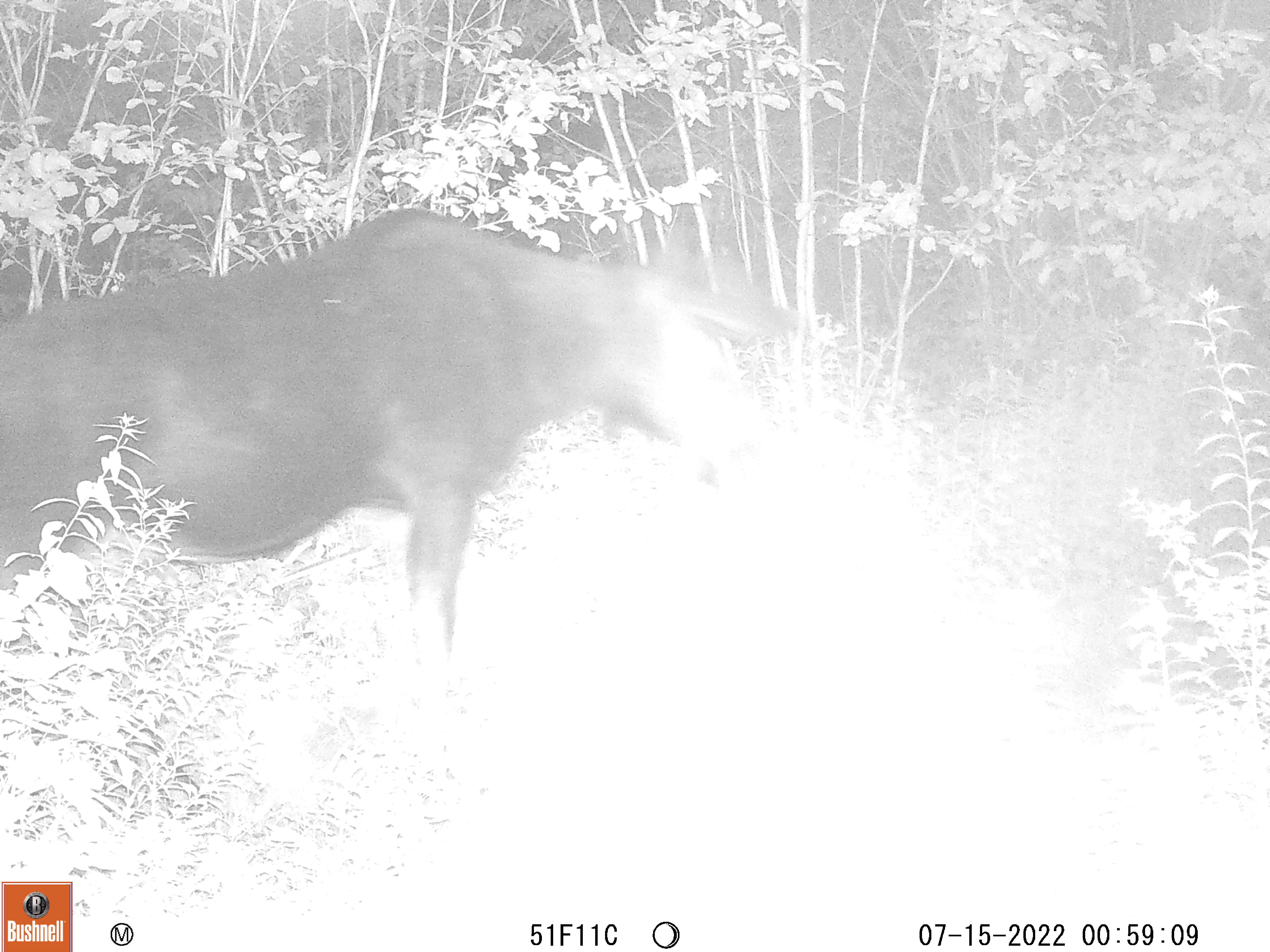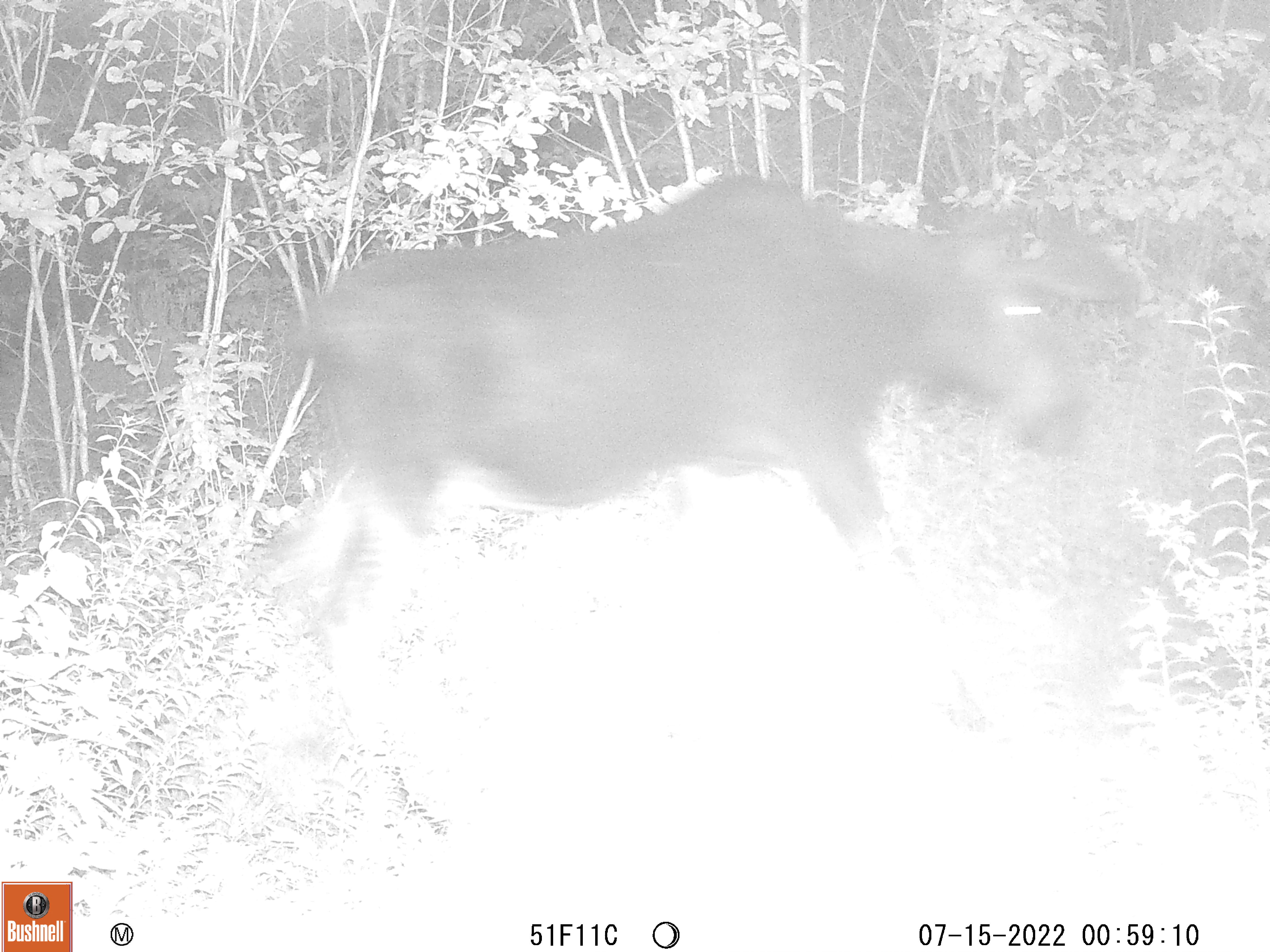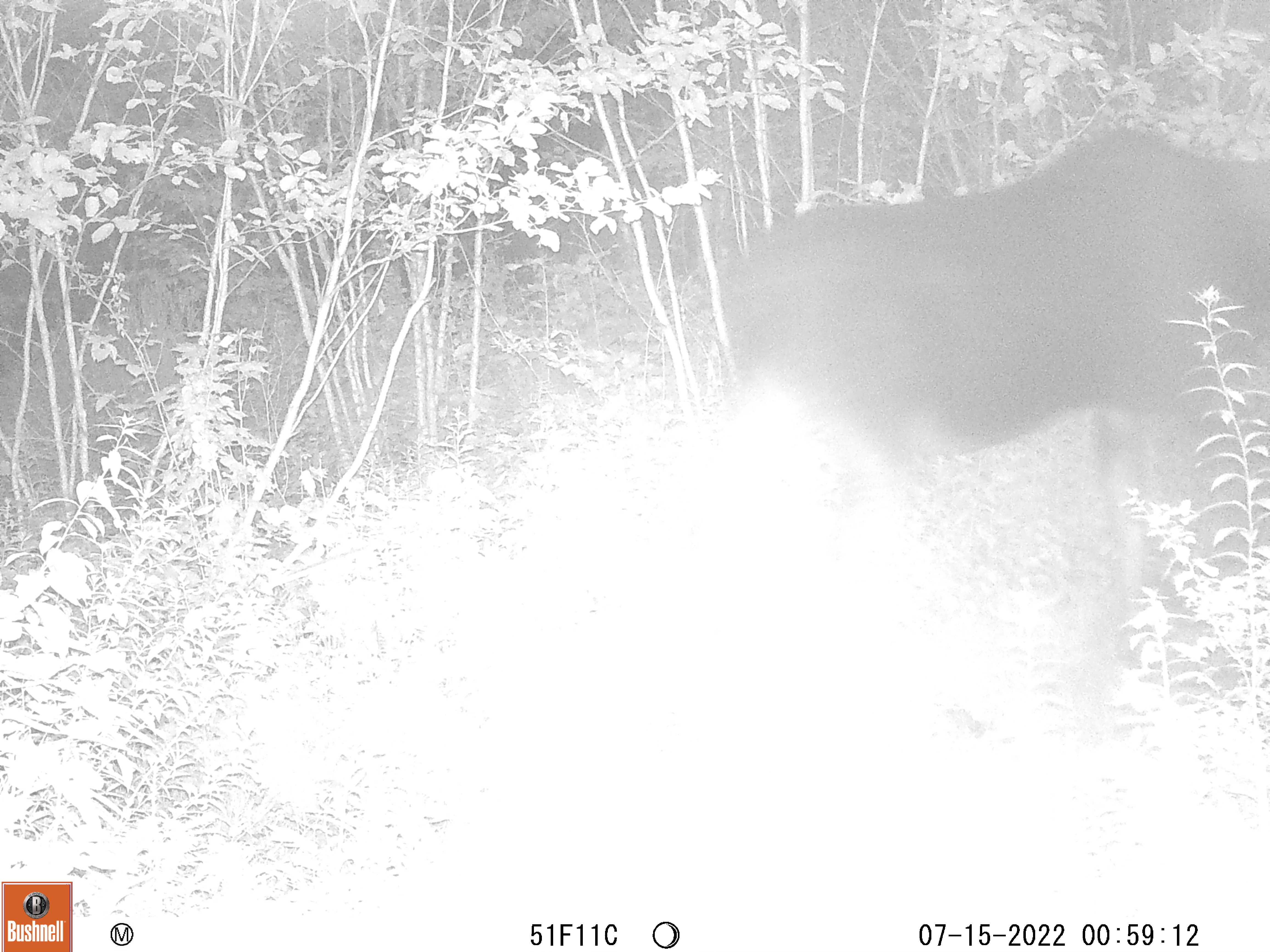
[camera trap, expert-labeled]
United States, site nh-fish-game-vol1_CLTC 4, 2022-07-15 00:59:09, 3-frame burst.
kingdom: Animalia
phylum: Chordata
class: Mammalia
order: Artiodactyla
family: Cervidae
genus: Alces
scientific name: Alces alces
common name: moose